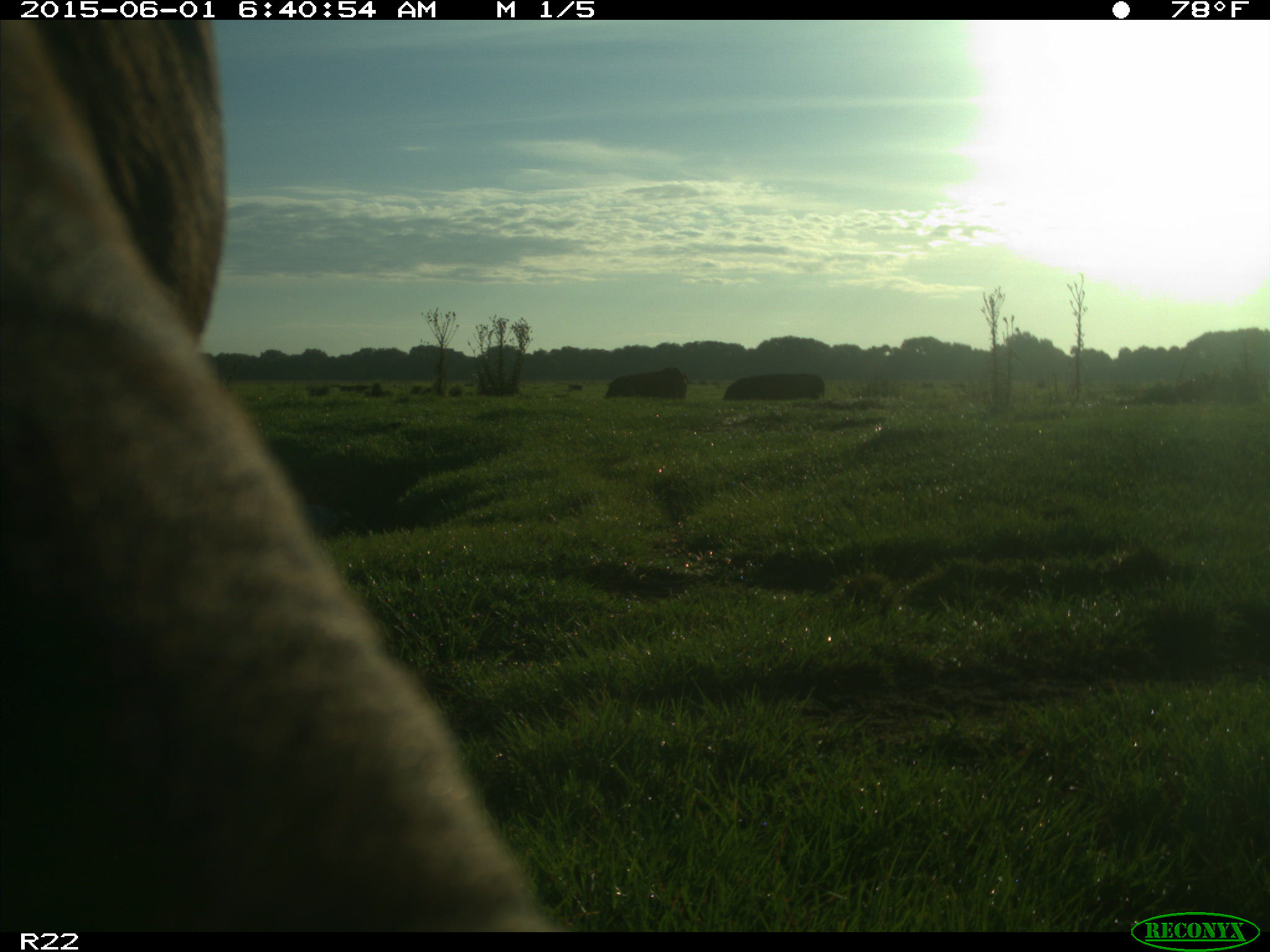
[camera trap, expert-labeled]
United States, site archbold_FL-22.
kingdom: Animalia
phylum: Chordata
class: Mammalia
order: Artiodactyla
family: Bovidae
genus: Bos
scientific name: Bos taurus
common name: domestic cow